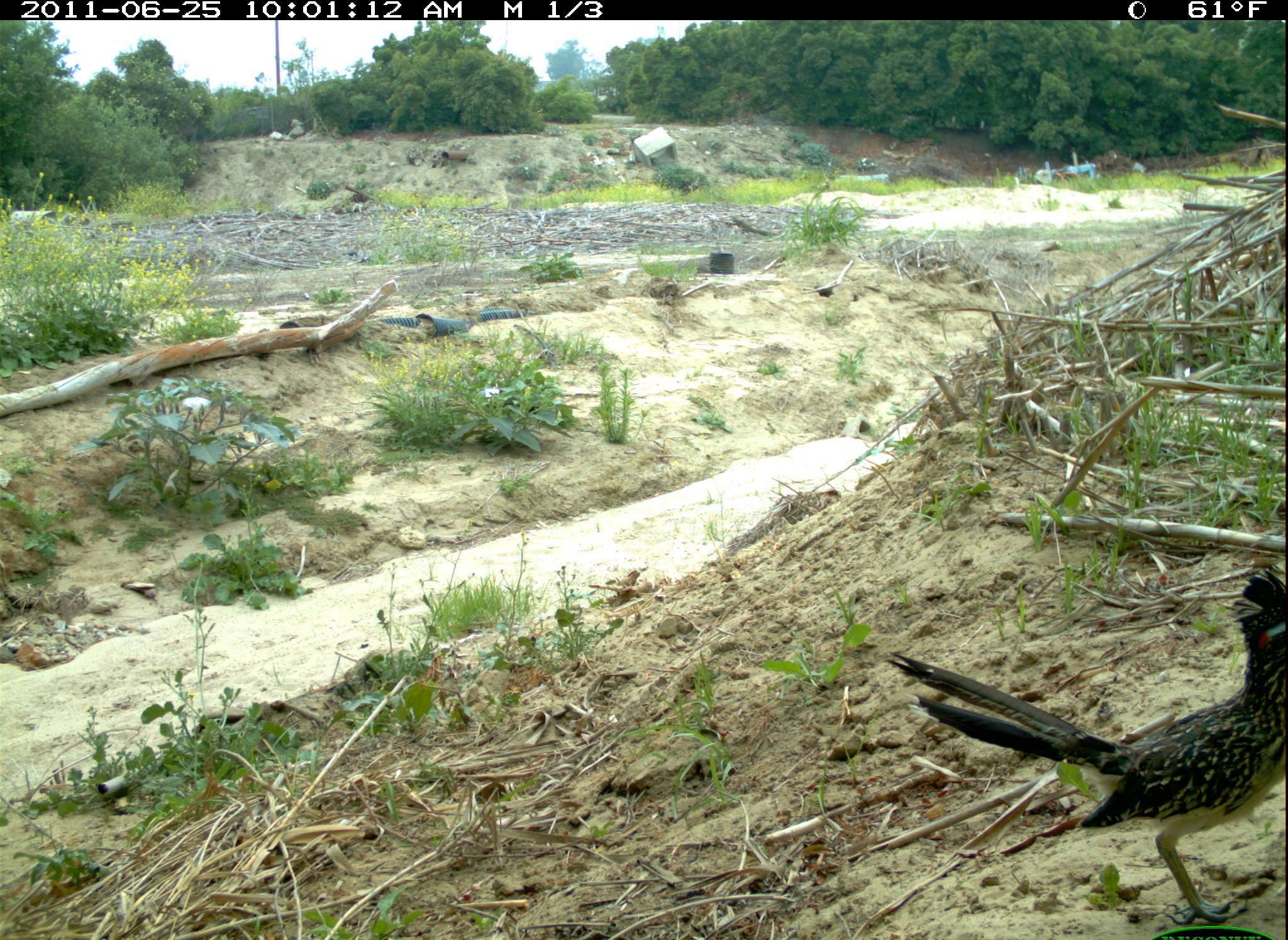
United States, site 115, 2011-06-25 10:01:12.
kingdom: Animalia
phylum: Chordata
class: Aves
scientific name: Aves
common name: bird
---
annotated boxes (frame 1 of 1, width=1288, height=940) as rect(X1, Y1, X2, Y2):
bird: rect(890, 557, 1282, 923)